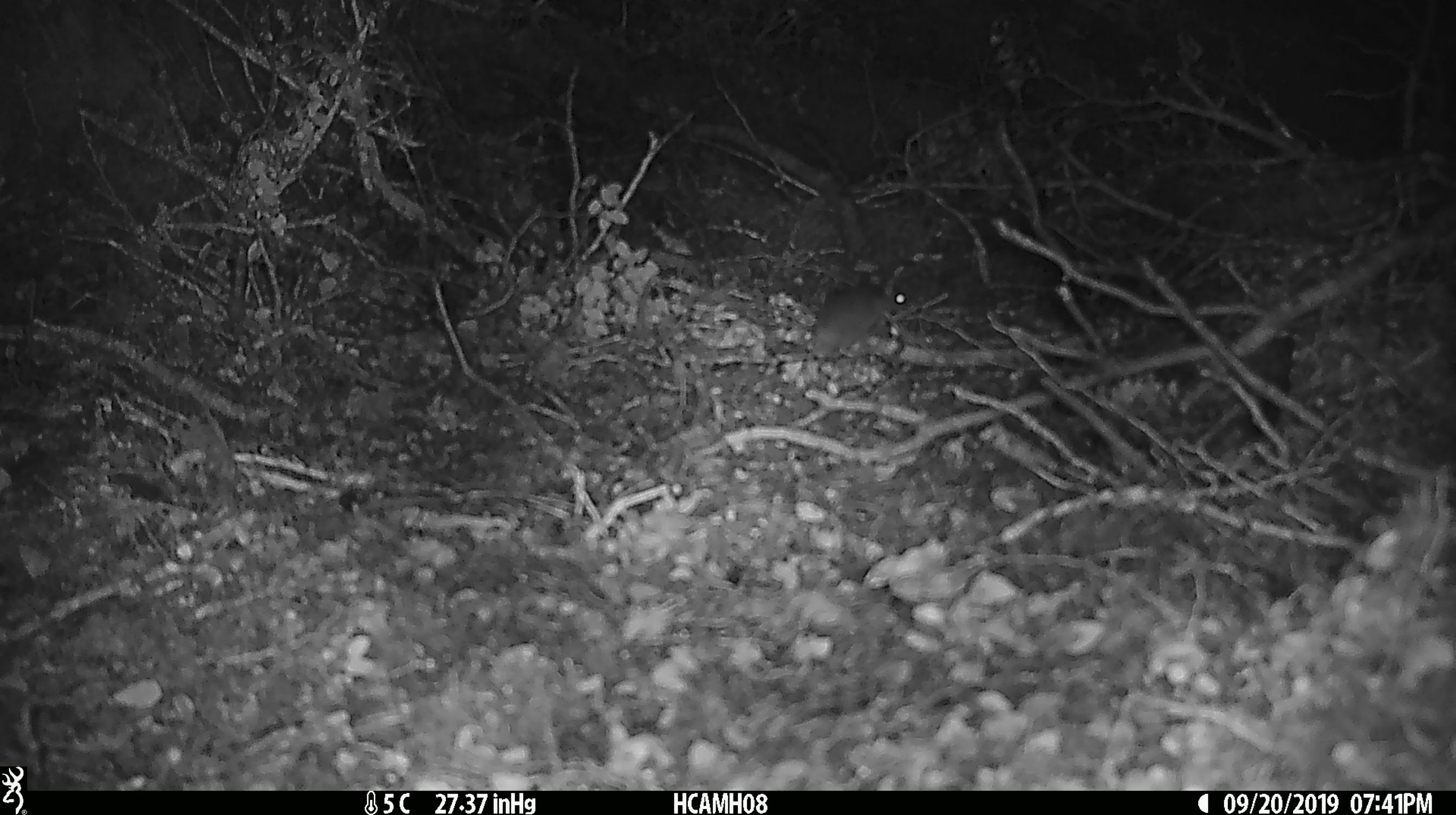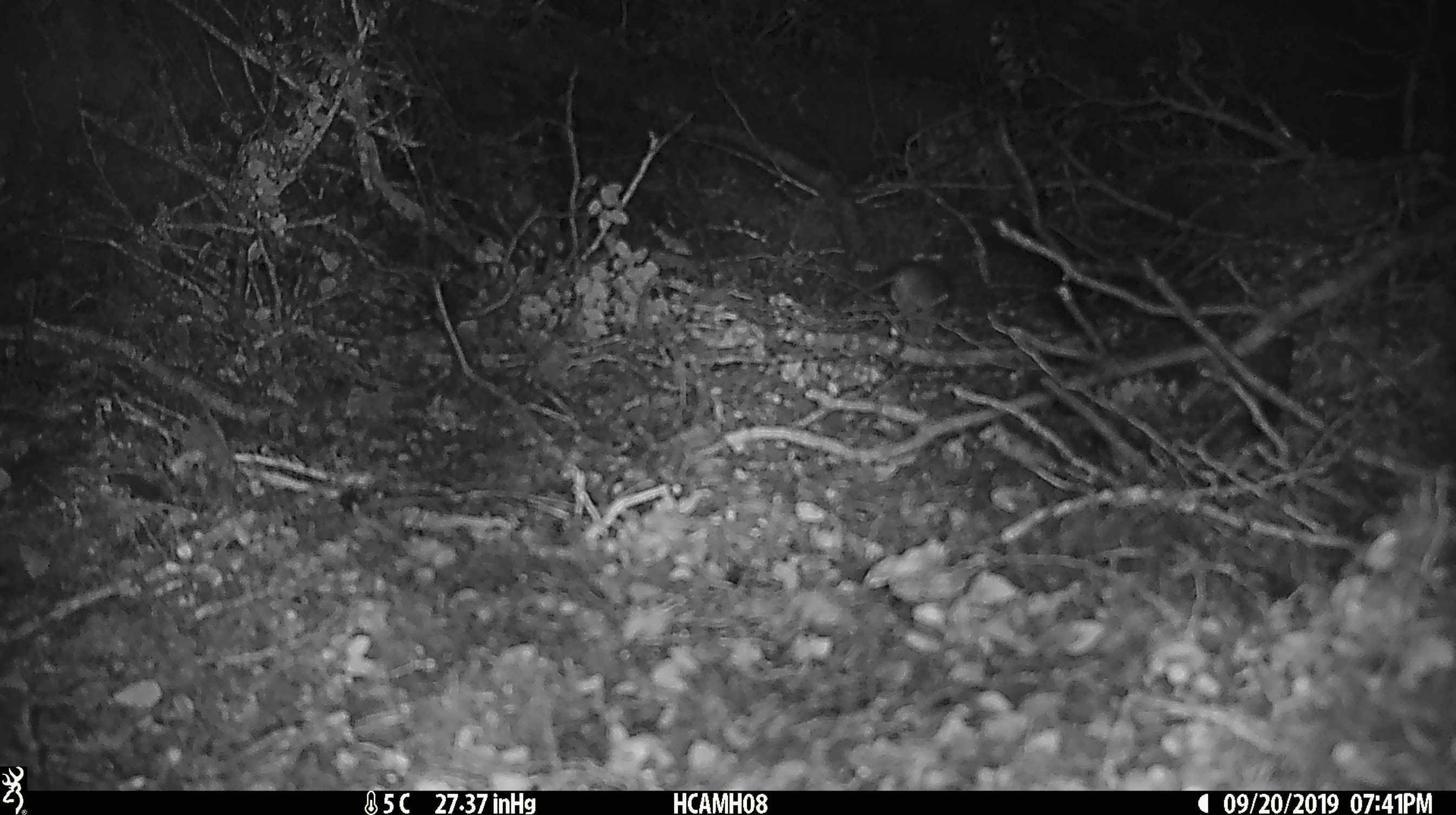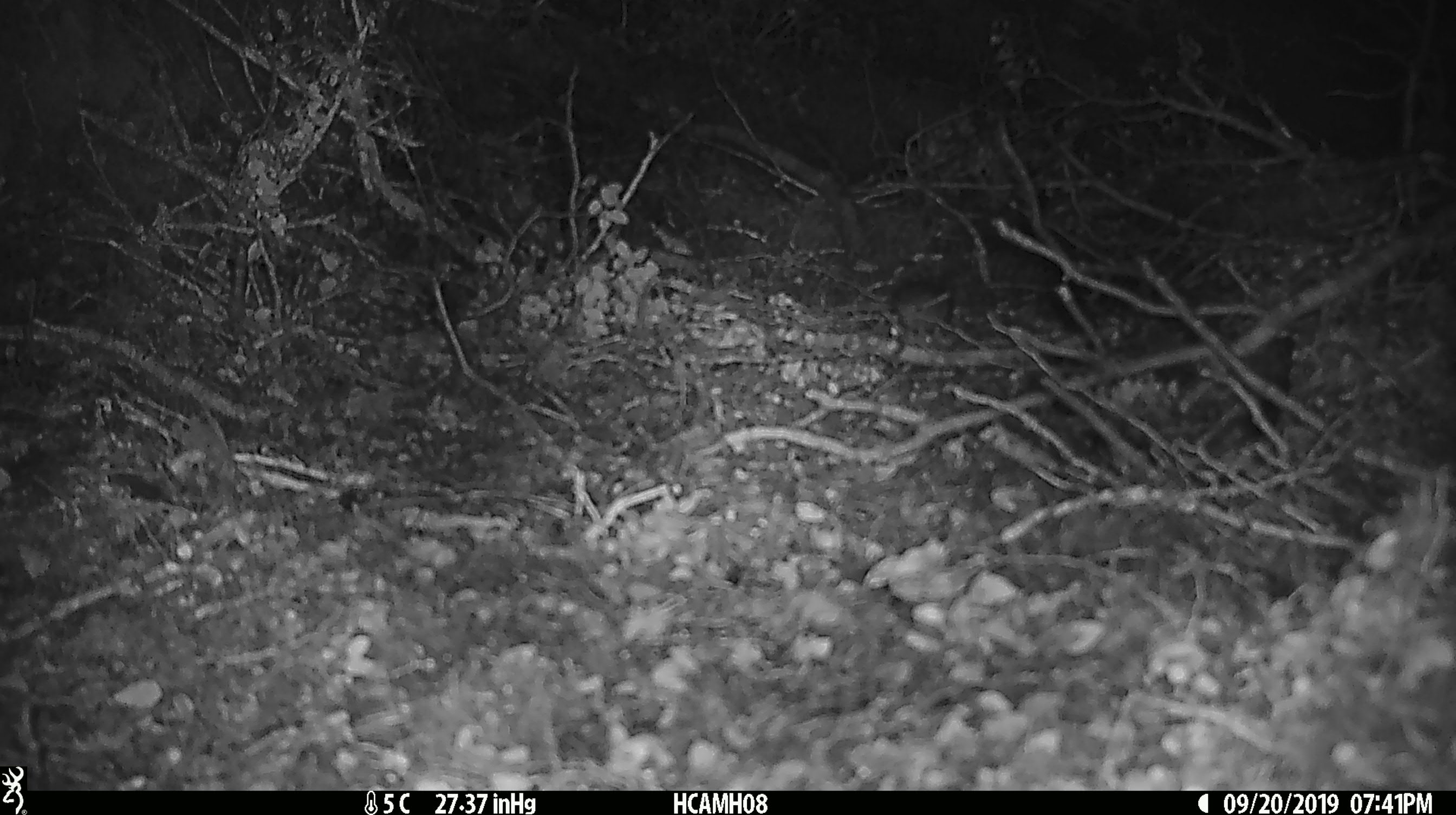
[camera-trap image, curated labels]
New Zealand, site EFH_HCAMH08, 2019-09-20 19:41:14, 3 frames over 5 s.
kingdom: Animalia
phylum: Chordata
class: Mammalia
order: Rodentia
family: Muridae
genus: Mus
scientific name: Mus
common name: mouse